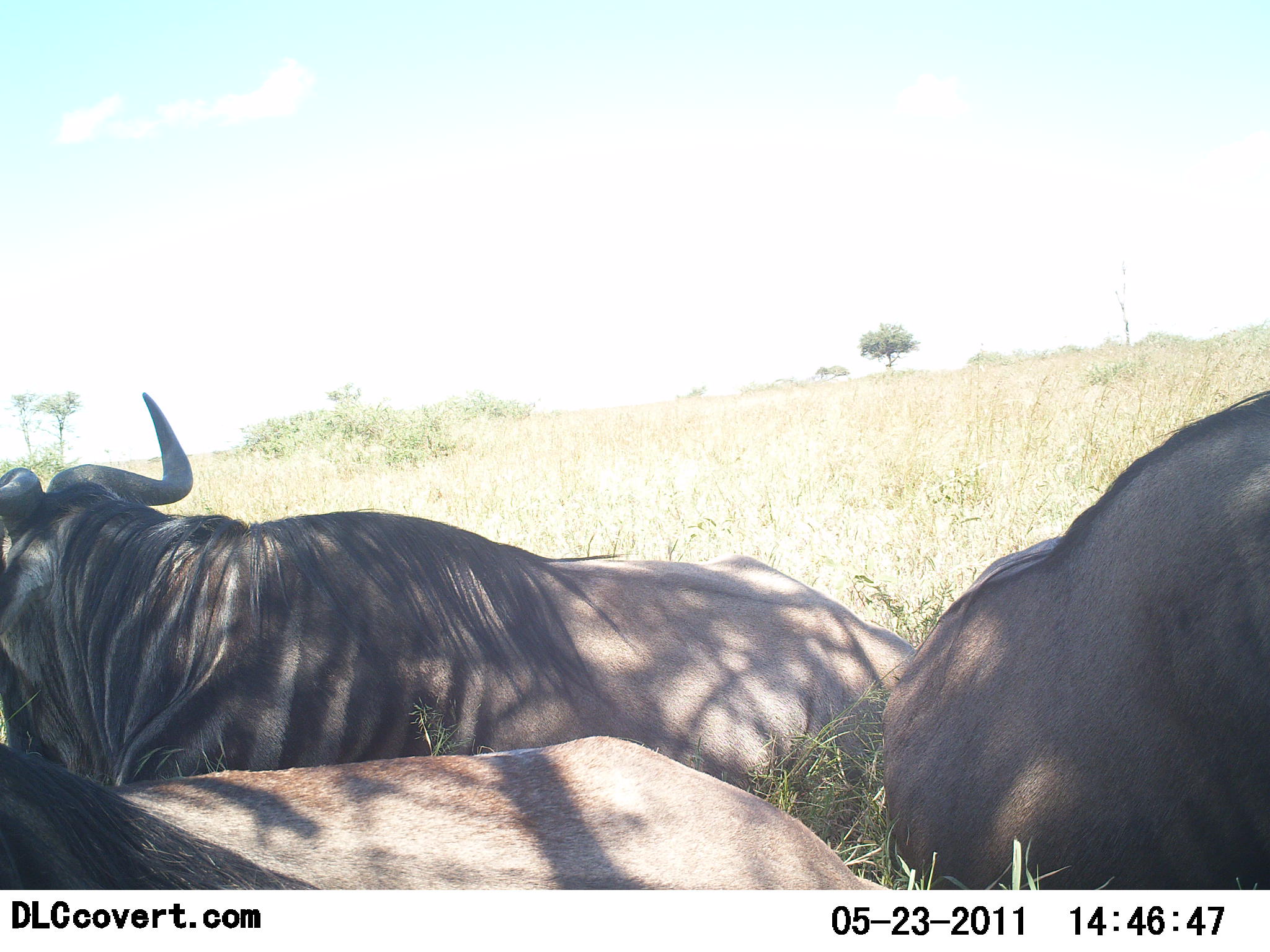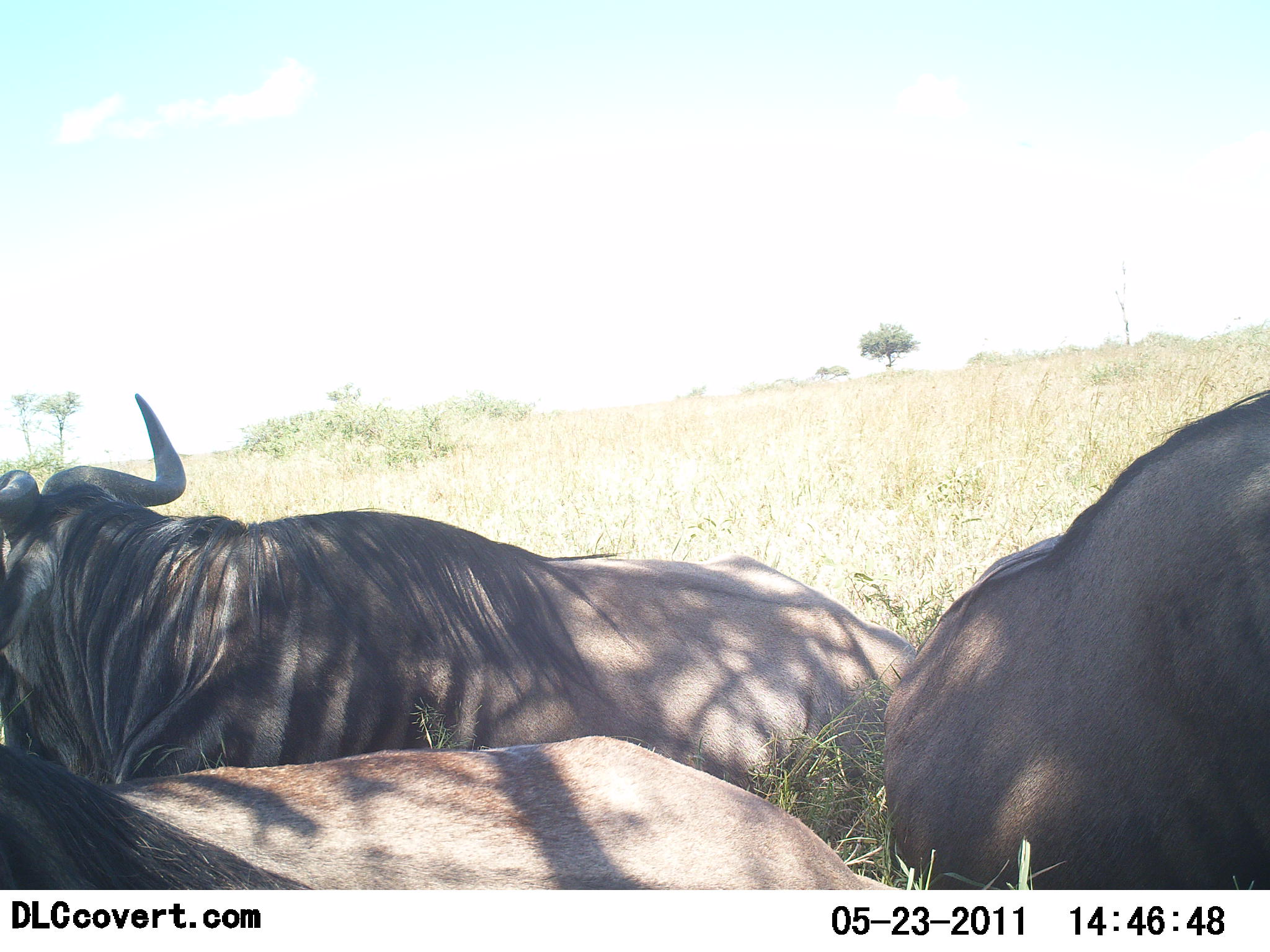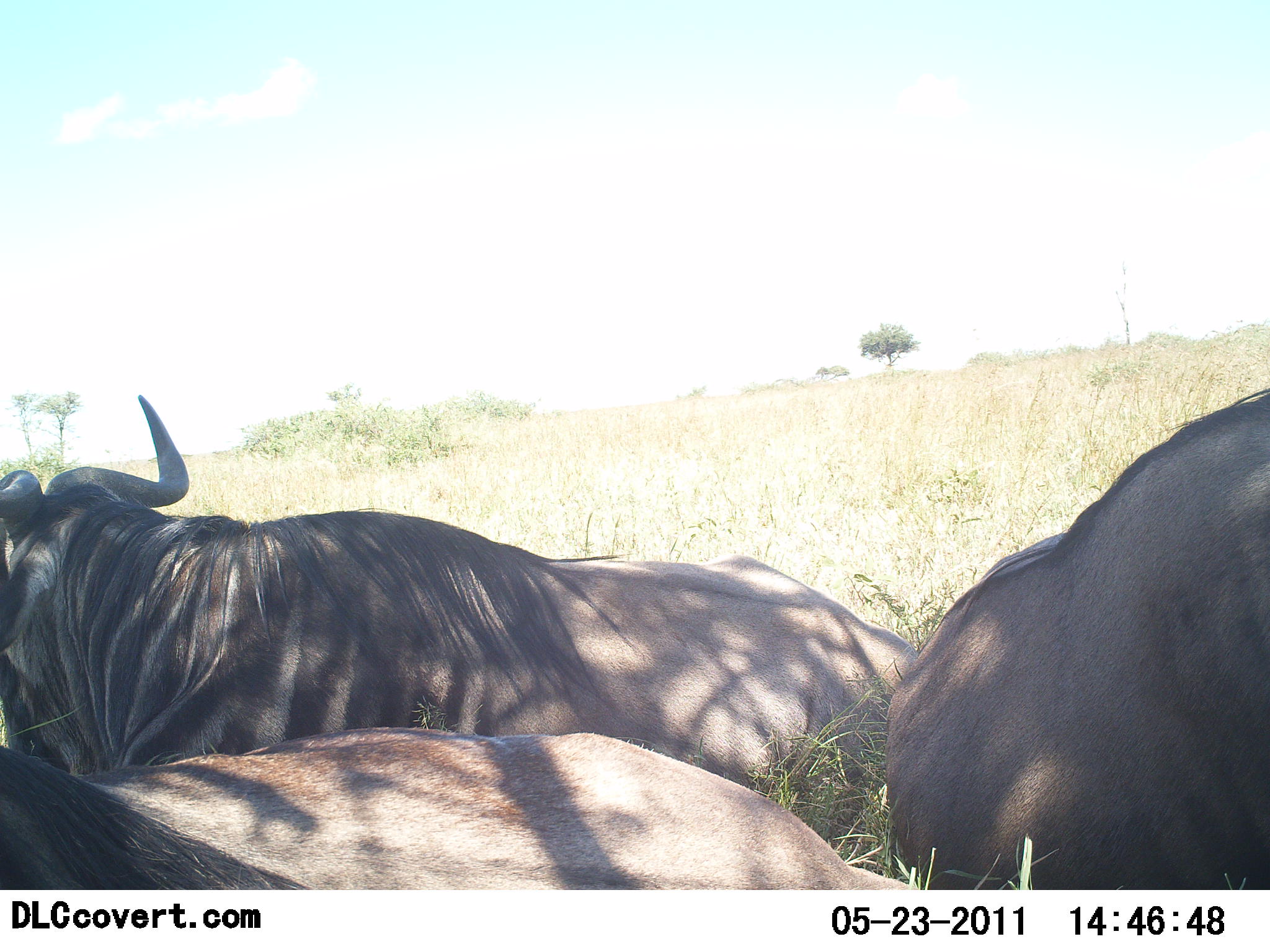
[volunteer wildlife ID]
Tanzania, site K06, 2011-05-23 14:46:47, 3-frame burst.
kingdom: Animalia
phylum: Chordata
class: Mammalia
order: Artiodactyla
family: Bovidae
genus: Connochaetes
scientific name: Connochaetes taurinus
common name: blue wildebeest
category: wildebeest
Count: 3.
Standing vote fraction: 0%.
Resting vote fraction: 100%.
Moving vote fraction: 0%.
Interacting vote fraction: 0%.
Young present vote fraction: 0%.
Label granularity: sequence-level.